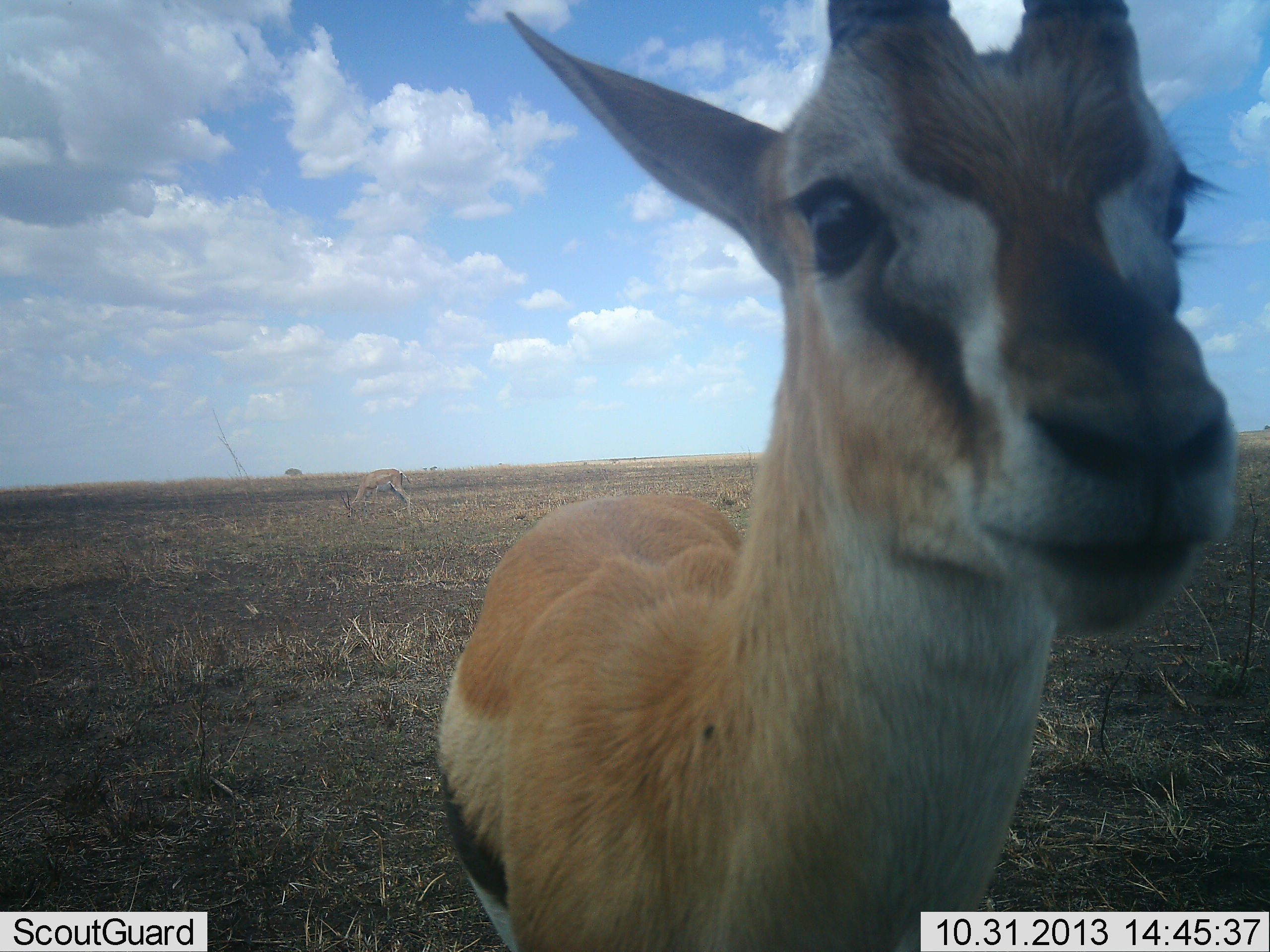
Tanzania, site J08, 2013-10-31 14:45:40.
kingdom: Animalia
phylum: Chordata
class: Mammalia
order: Artiodactyla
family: Bovidae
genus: Eudorcas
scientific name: Eudorcas thomsonii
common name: thomson's gazelle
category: gazellethomsons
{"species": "gazellethomsons (thomson's gazelle) (Eudorcas thomsonii)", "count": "1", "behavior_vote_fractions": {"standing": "97%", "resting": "0%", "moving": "3%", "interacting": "6%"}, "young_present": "0%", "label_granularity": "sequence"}